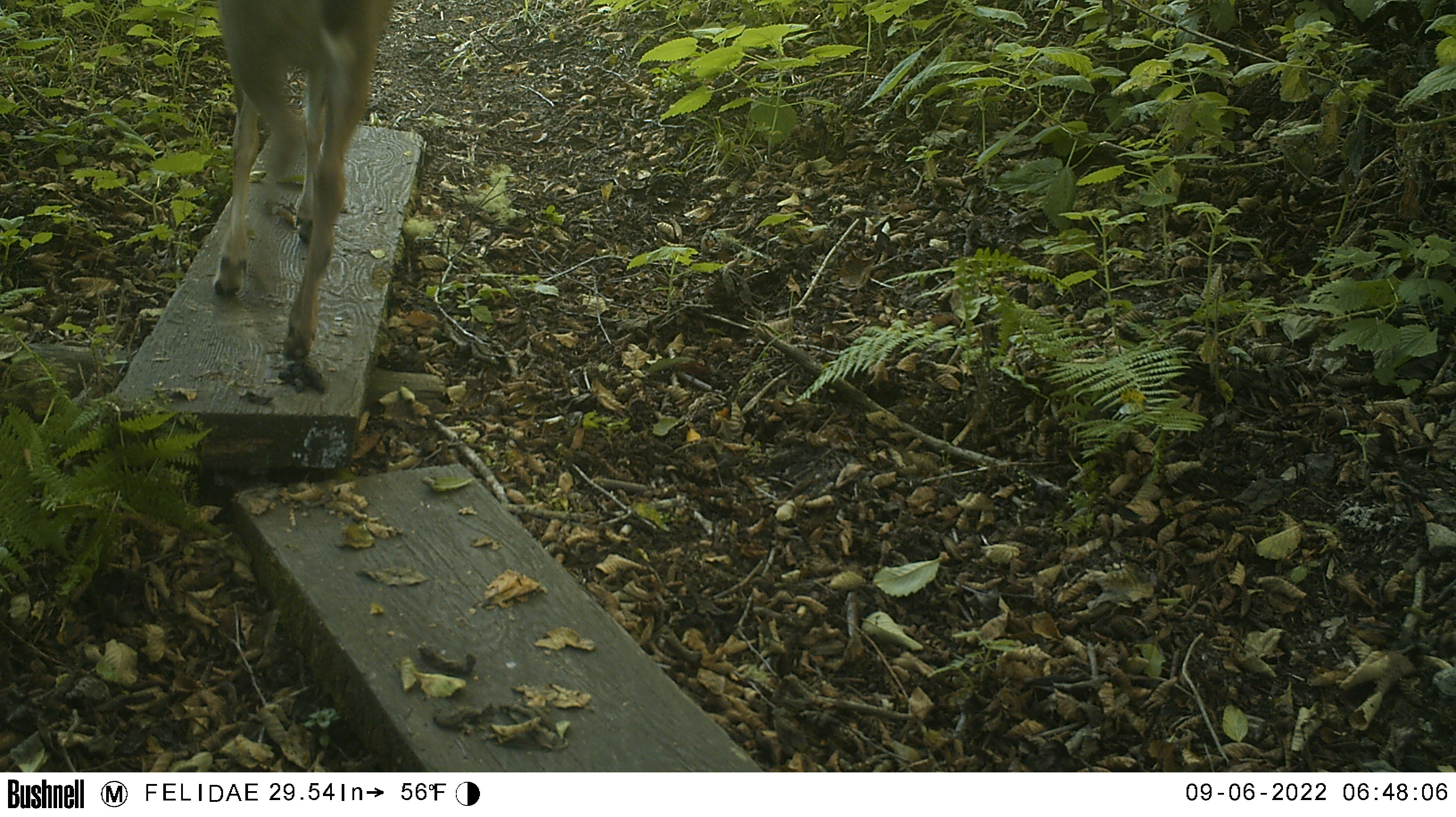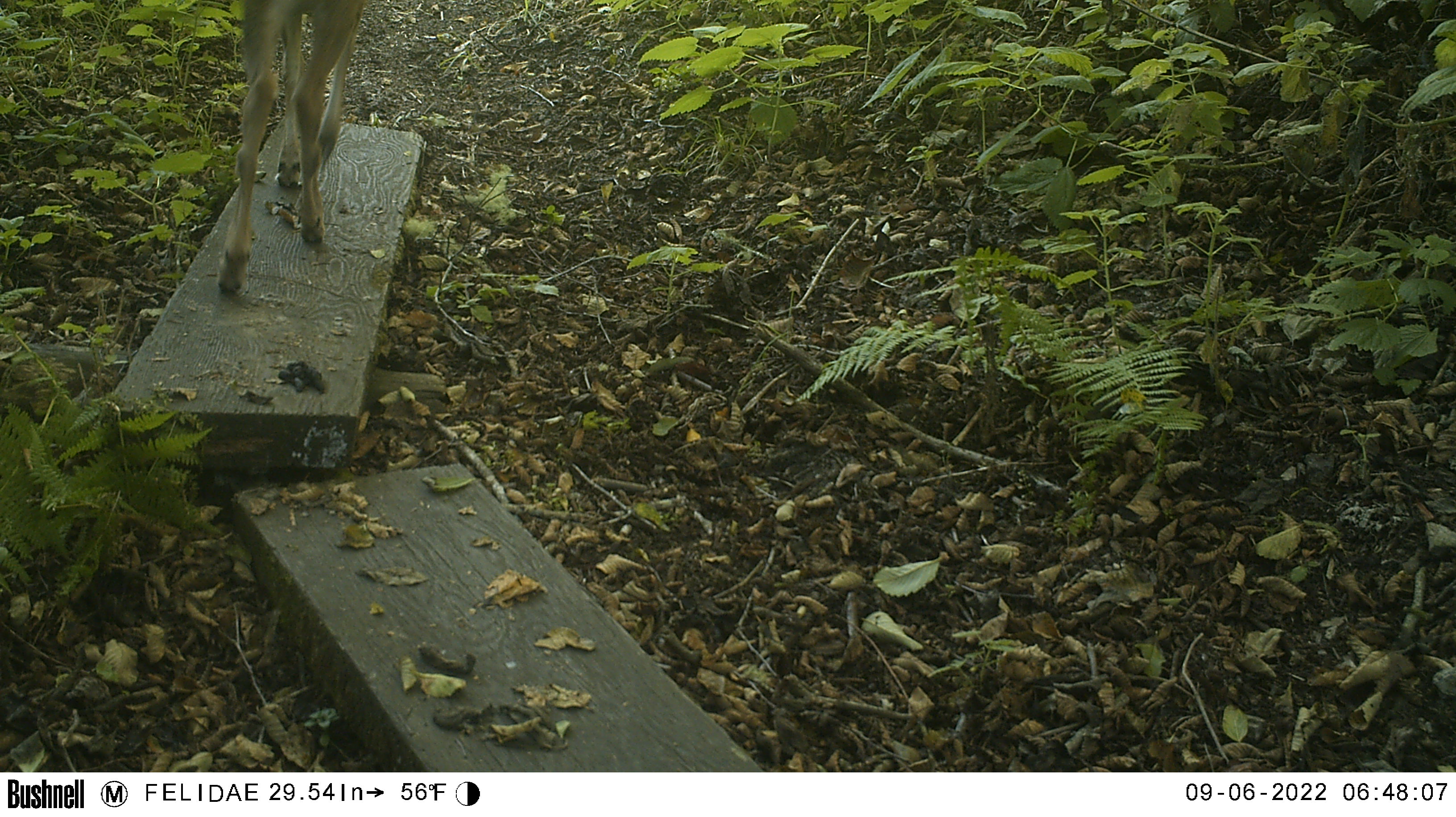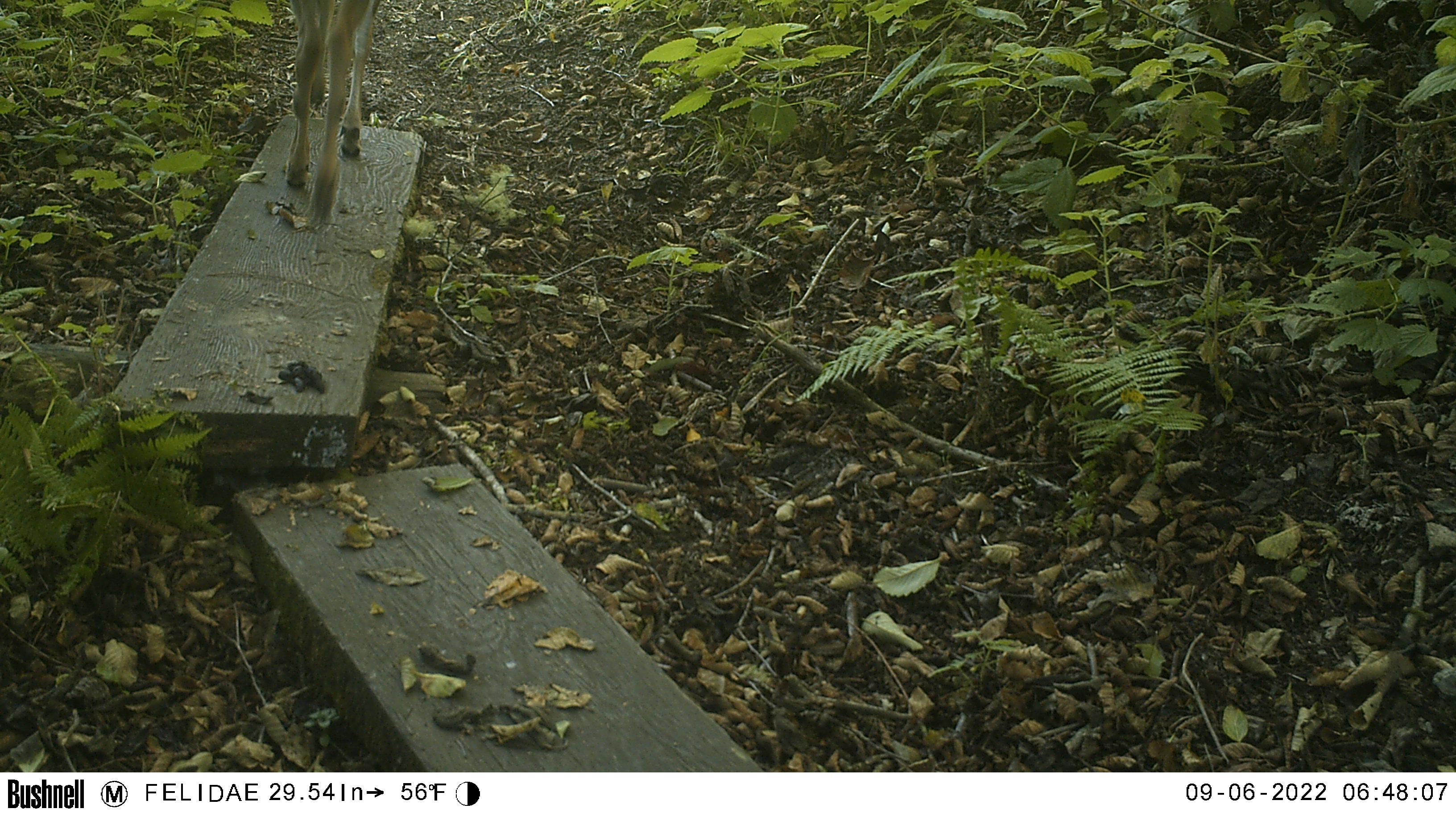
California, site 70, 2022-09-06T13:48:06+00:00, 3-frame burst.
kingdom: Animalia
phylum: Chordata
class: Mammalia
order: Artiodactyla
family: Cervidae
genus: Odocoileus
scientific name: Odocoileus hemionus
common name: mule deer